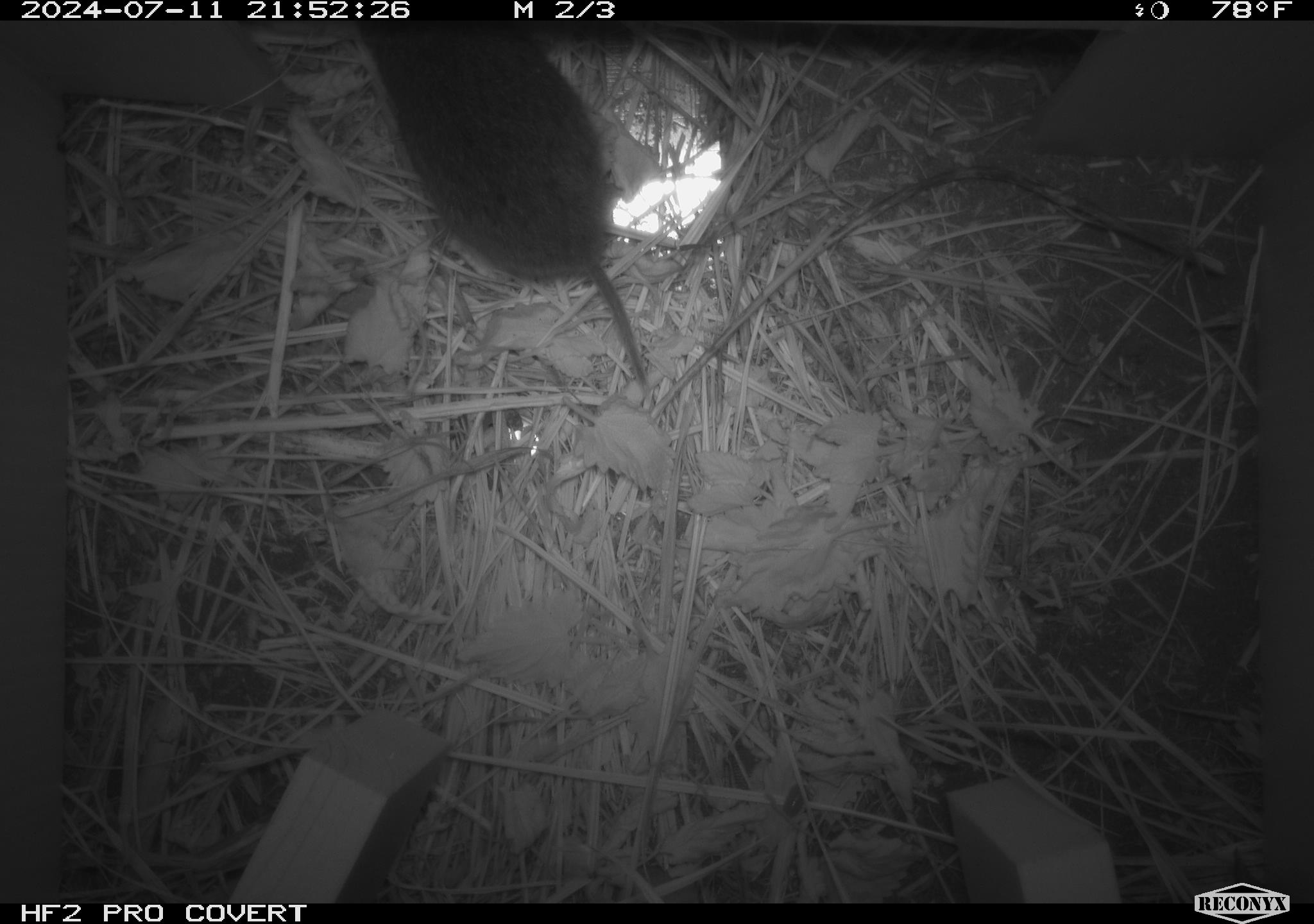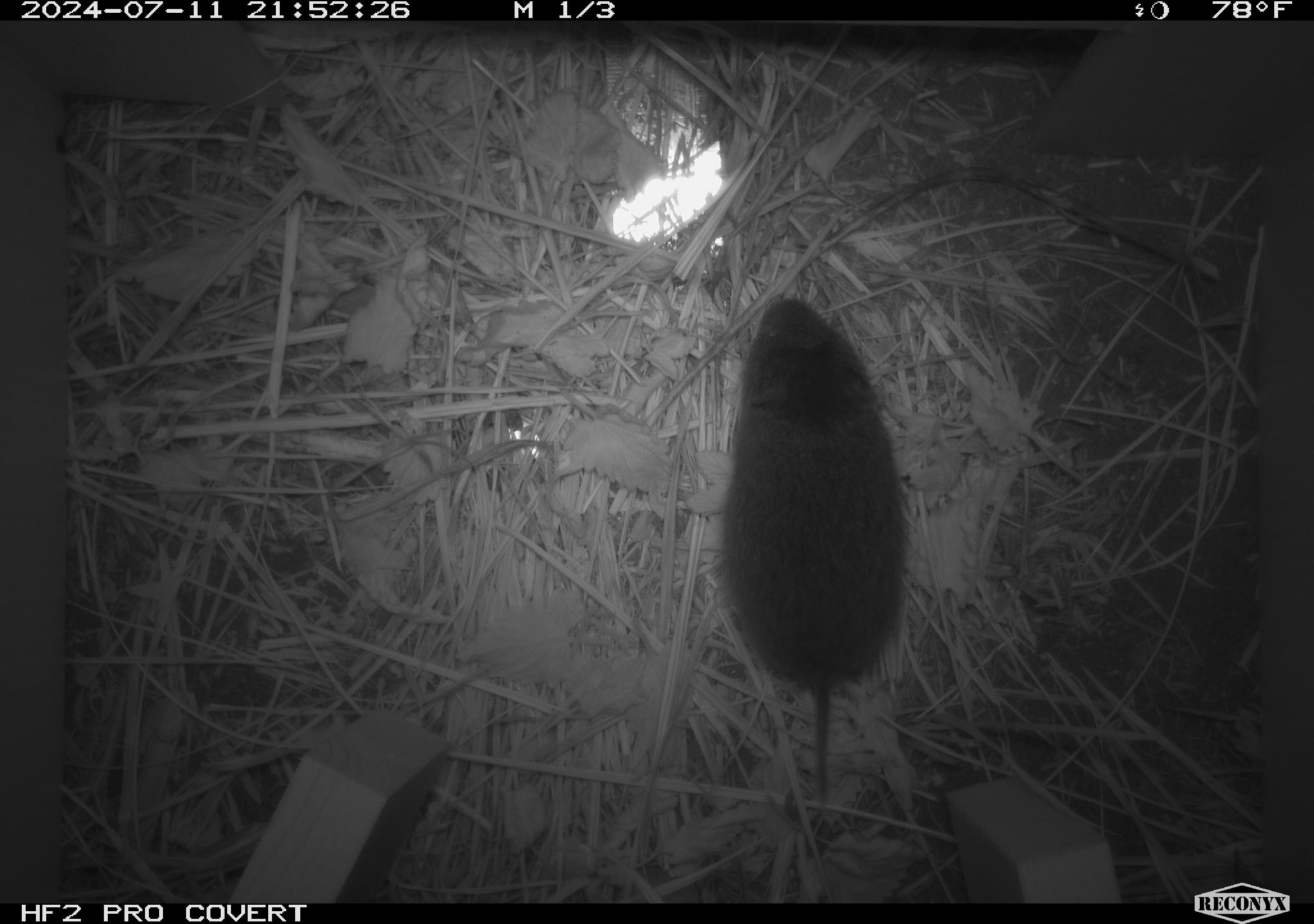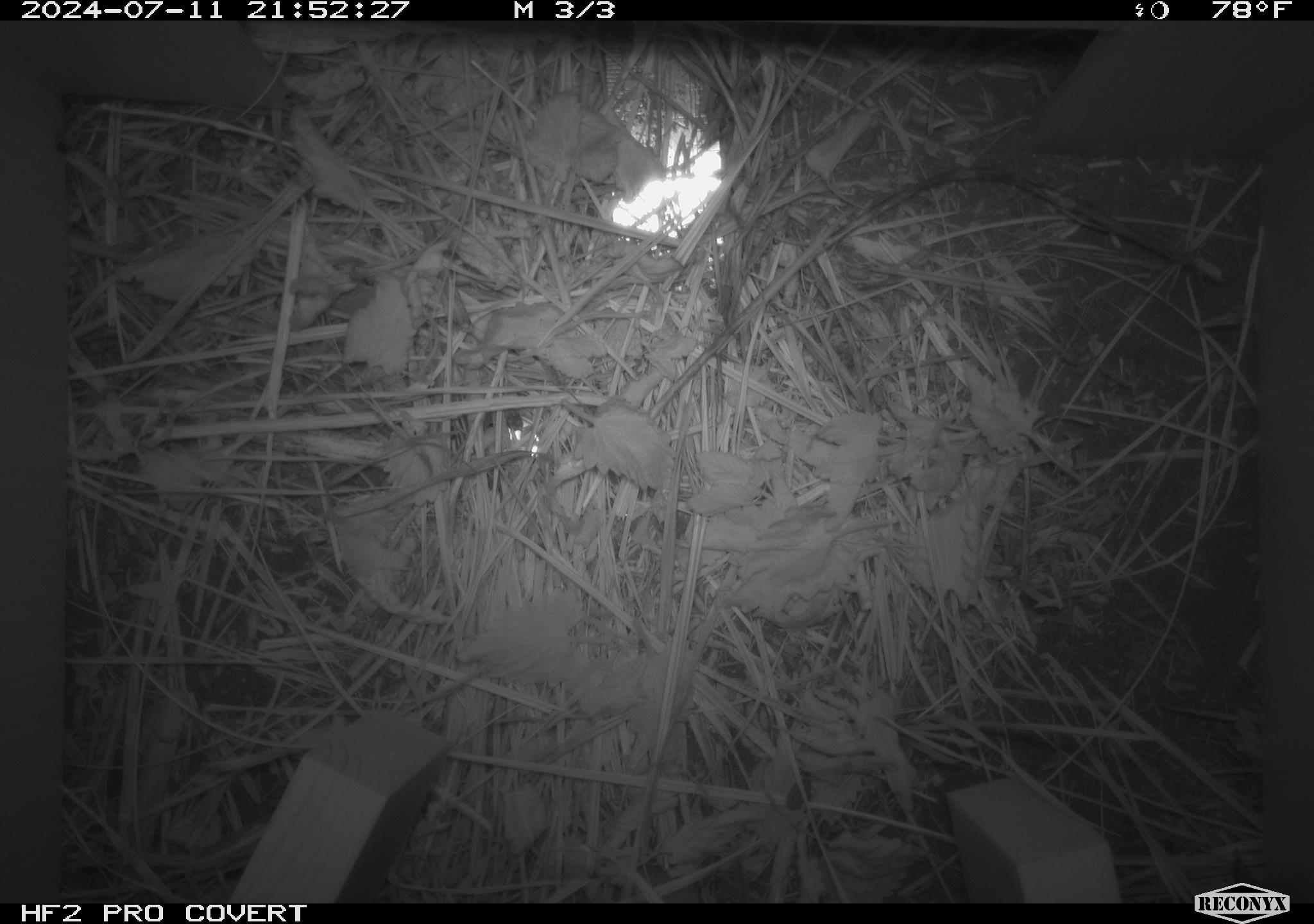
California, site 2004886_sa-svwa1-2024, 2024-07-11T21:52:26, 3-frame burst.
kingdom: Animalia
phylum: Chordata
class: Mammalia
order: Rodentia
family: Cricetidae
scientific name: Arvicolinae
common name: voles, lemmings, and muskrats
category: arvicolinae subfamily